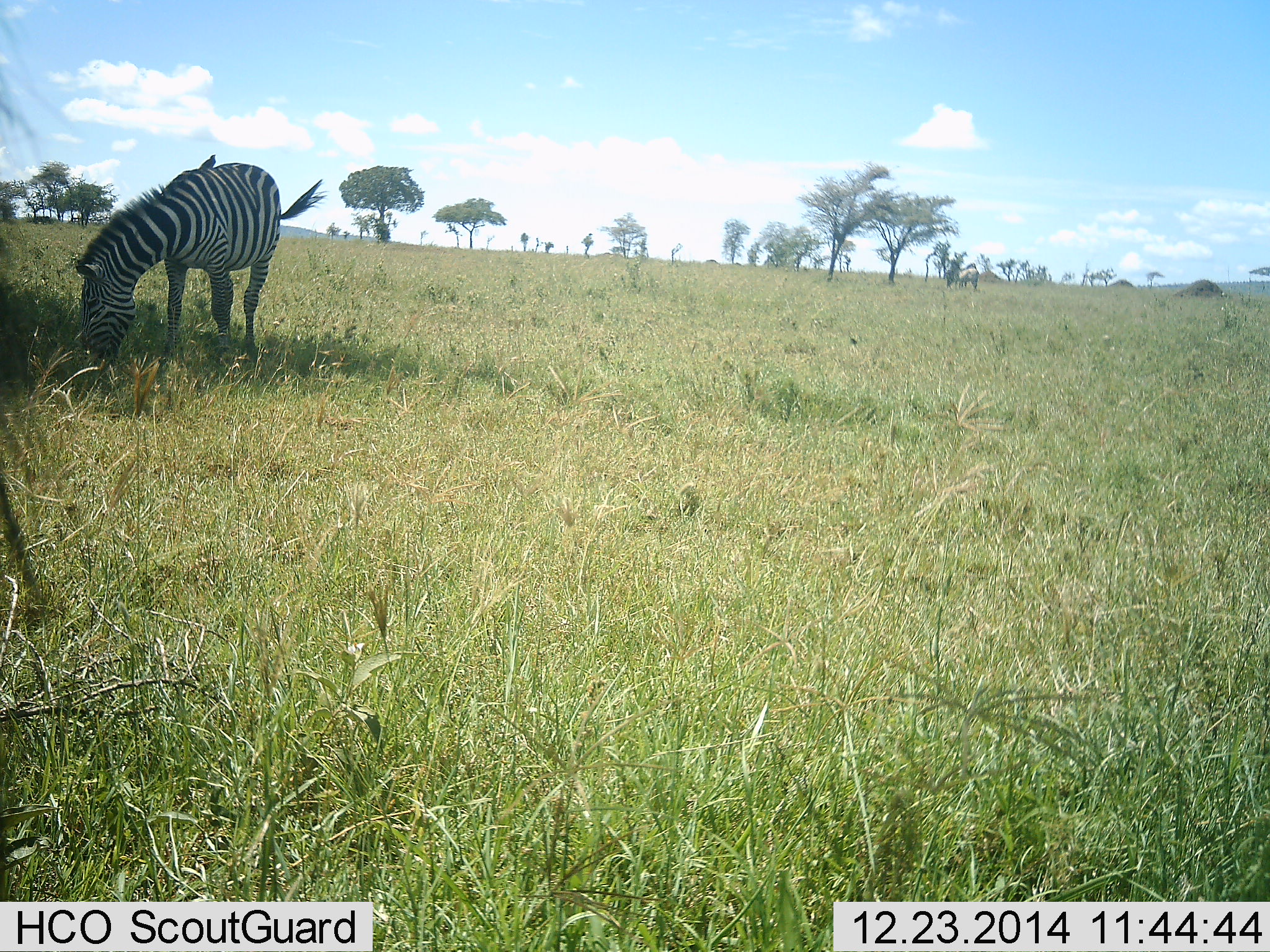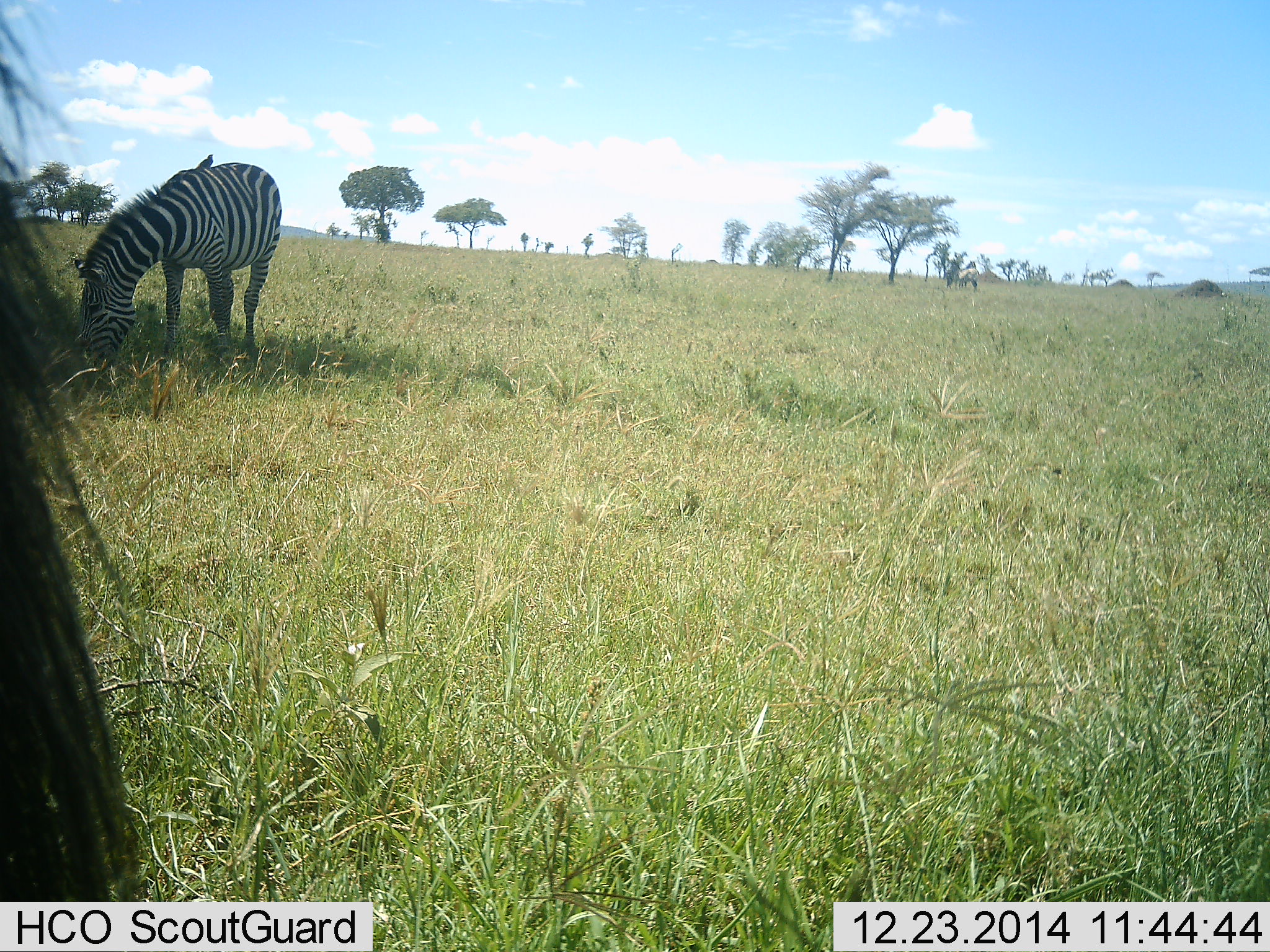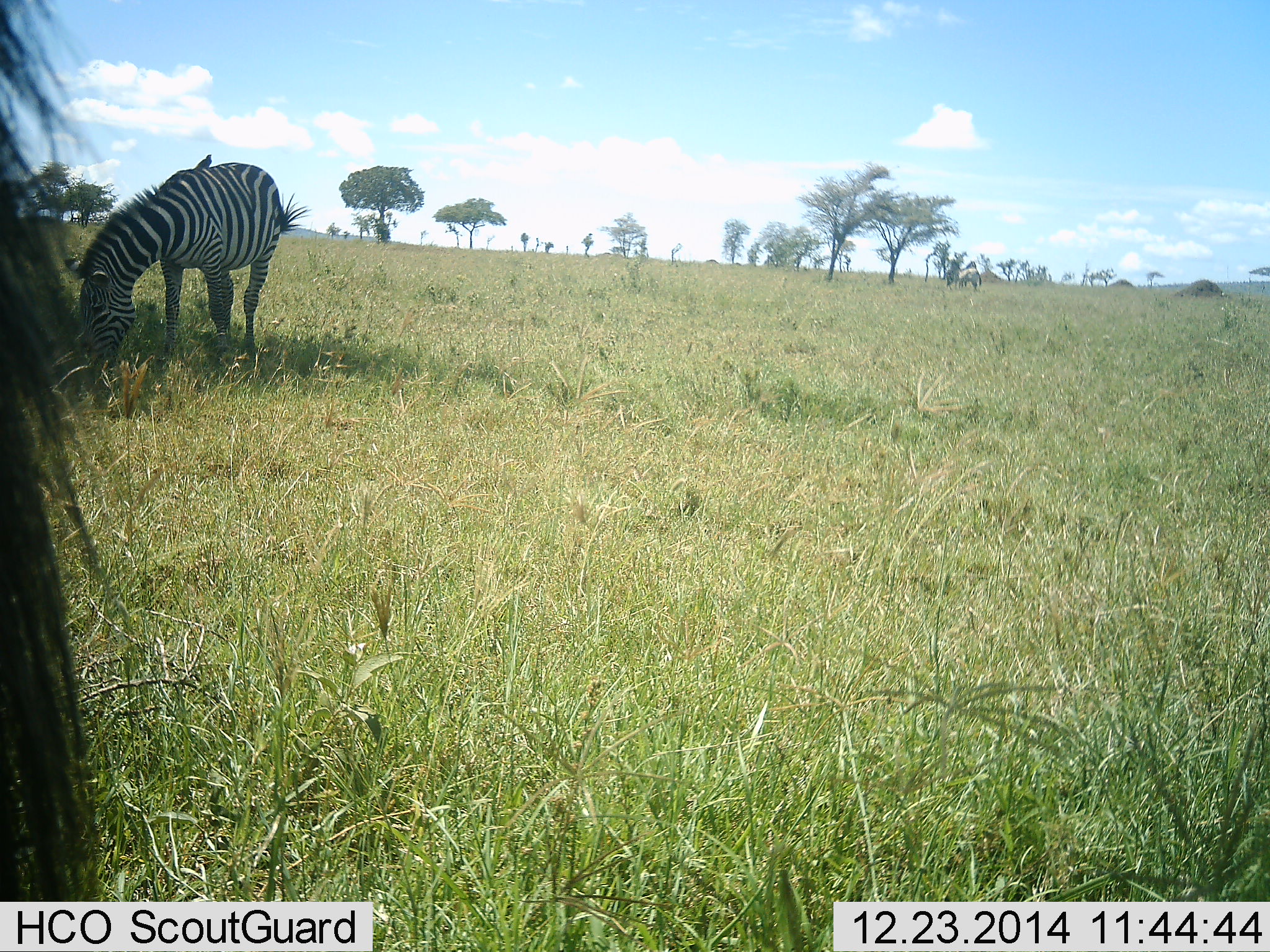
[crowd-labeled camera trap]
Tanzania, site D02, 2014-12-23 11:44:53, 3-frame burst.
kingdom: Animalia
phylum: Chordata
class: Mammalia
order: Perissodactyla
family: Equidae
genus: Equus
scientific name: Equus quagga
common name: plains zebra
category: zebra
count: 2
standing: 43%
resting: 0%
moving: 0%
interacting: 0%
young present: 0%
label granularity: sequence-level